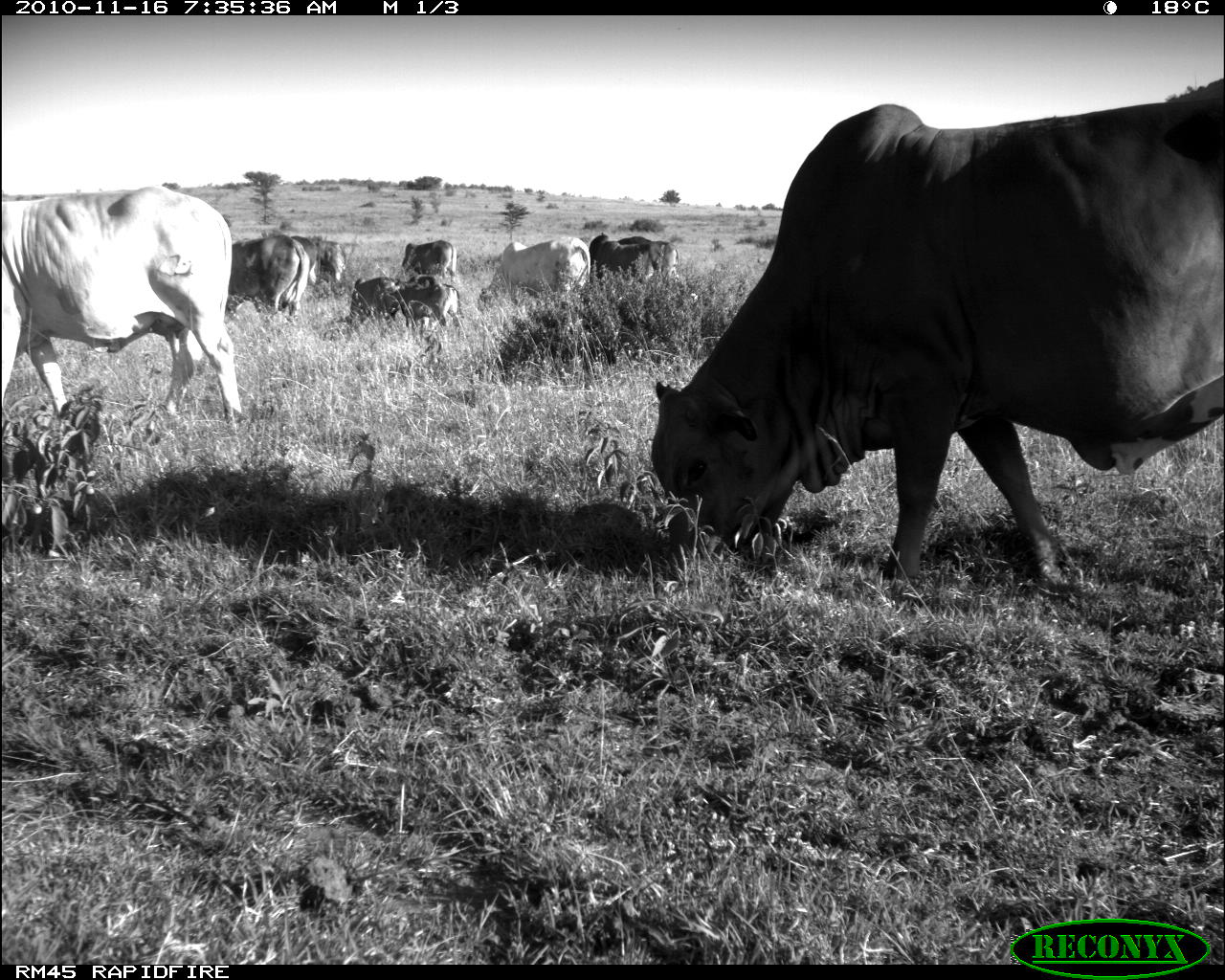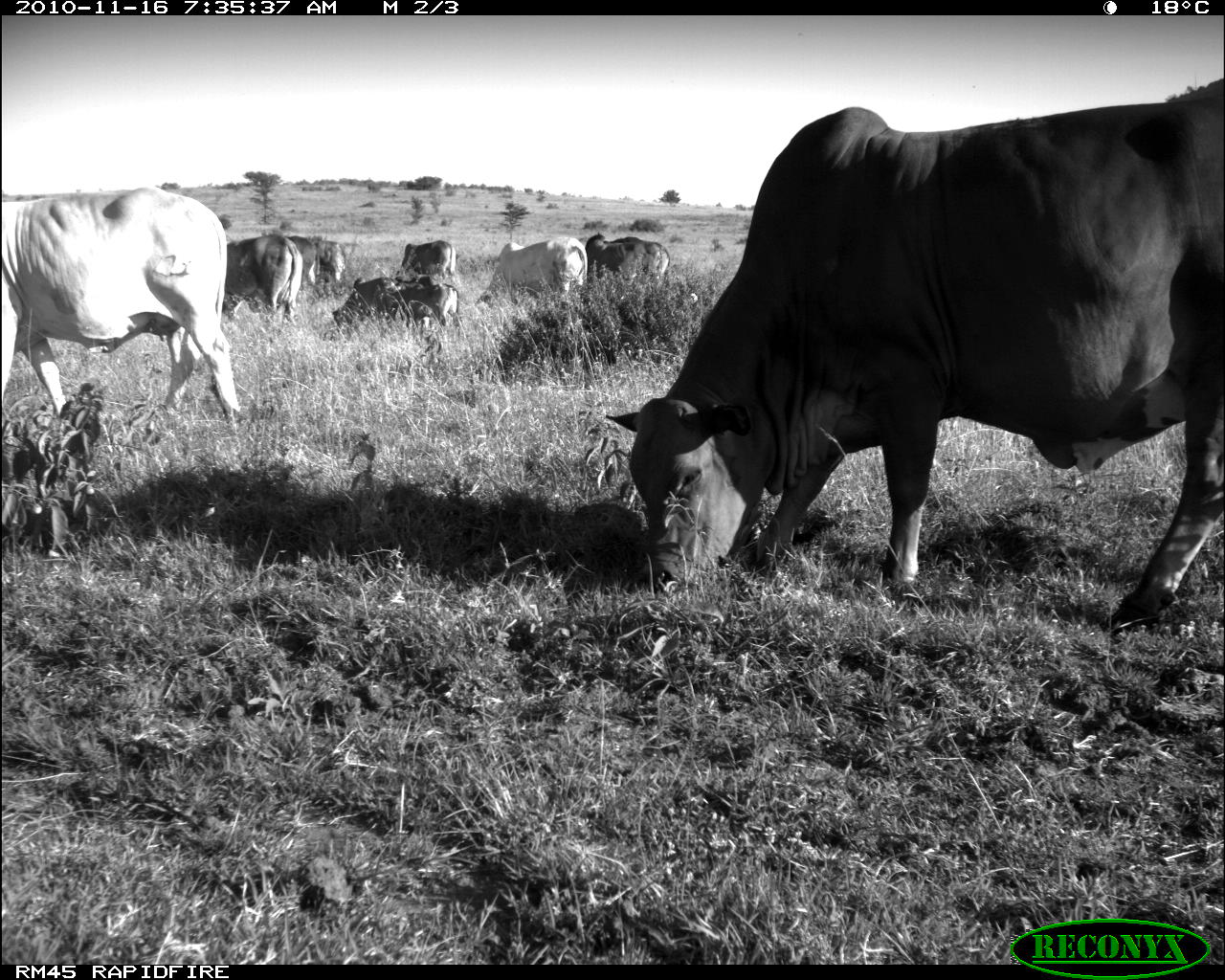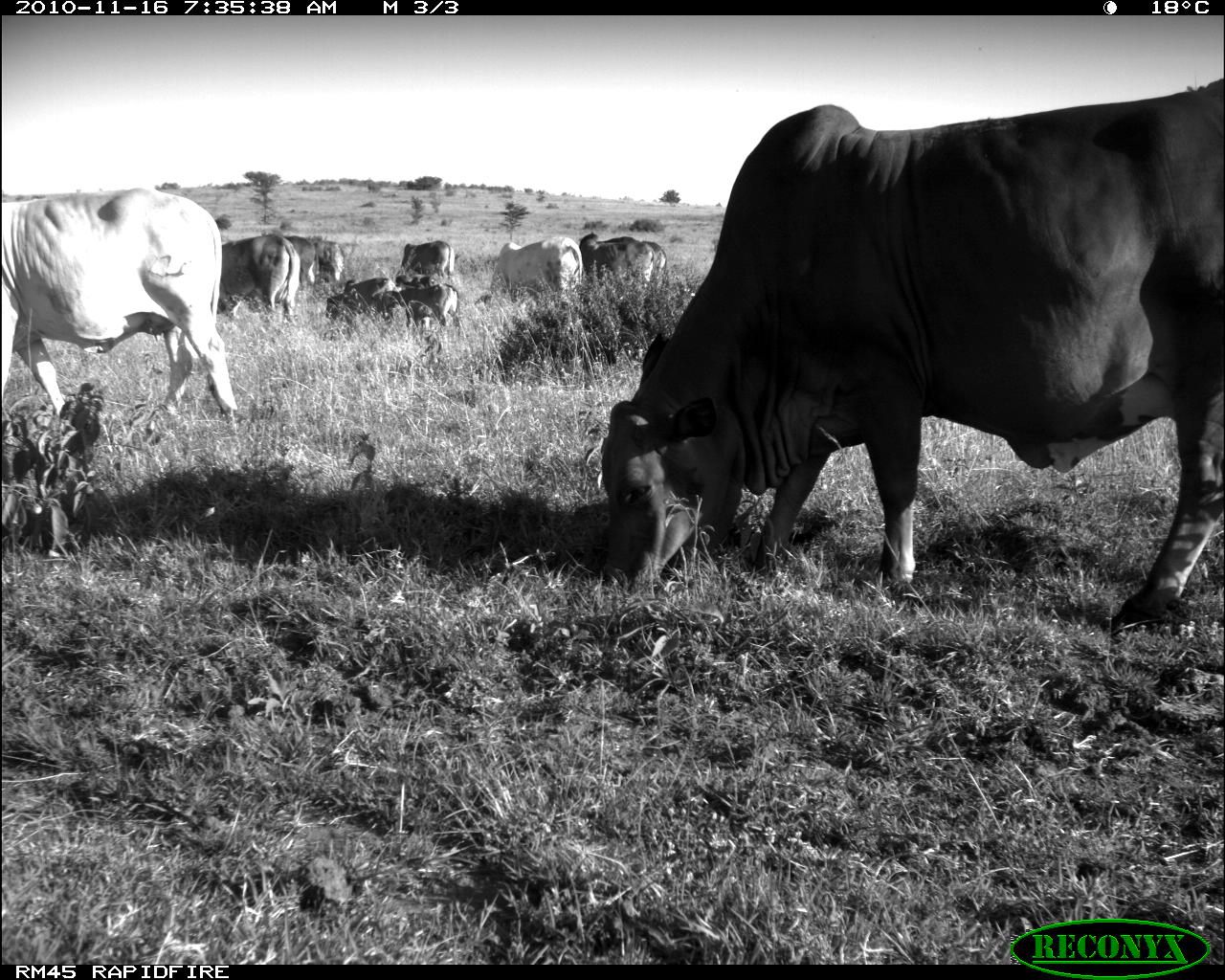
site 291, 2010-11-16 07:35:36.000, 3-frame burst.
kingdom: Animalia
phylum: Chordata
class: Mammalia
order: Artiodactyla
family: Bovidae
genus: Bos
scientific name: Bos taurus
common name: domestic cattle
Bos taurus (domestic cattle), count 8.